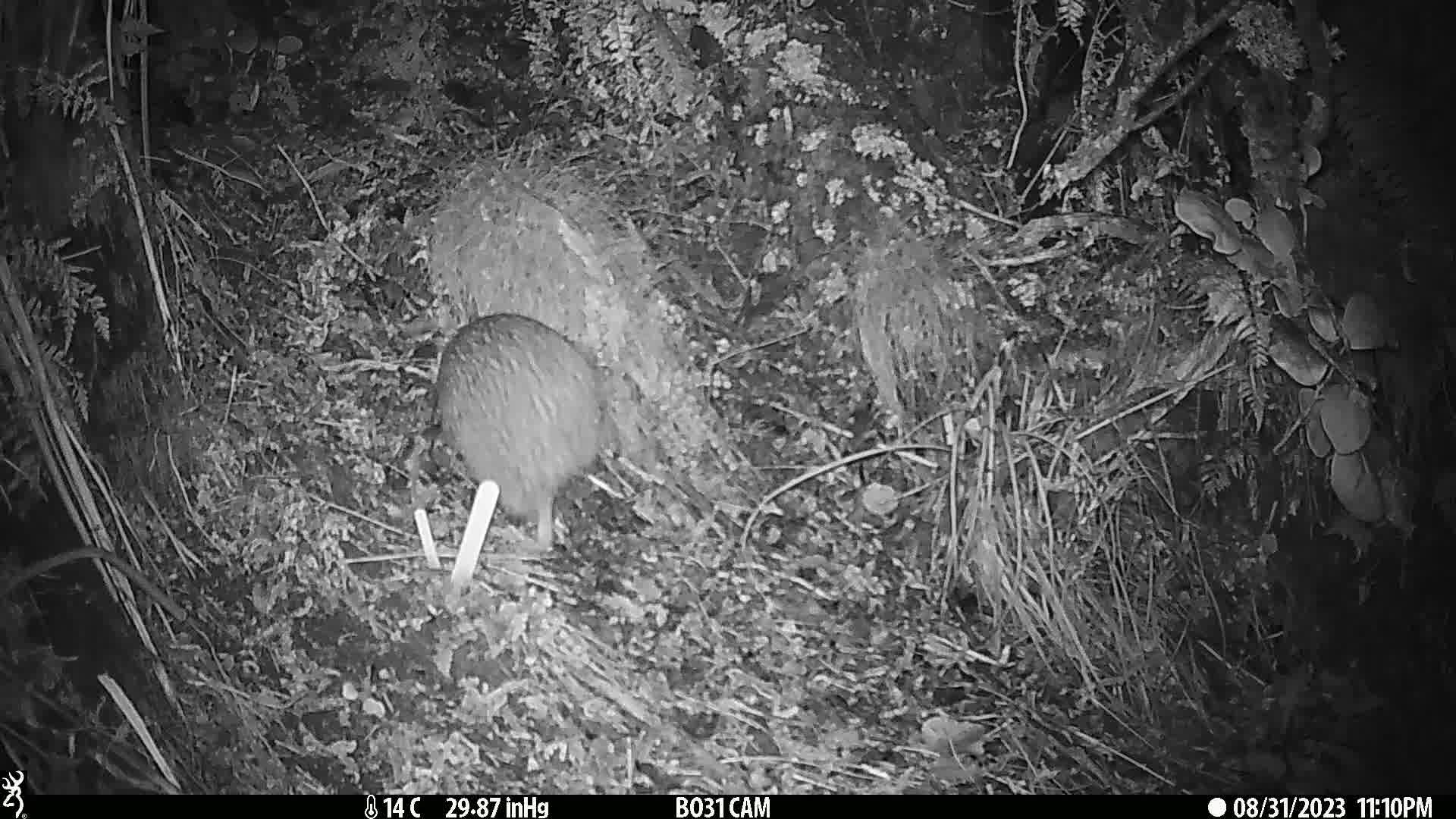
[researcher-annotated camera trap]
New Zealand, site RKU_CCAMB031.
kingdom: Animalia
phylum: Chordata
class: Aves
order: Apterygiformes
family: Apterygidae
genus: Apteryx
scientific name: Apteryx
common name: kiwi